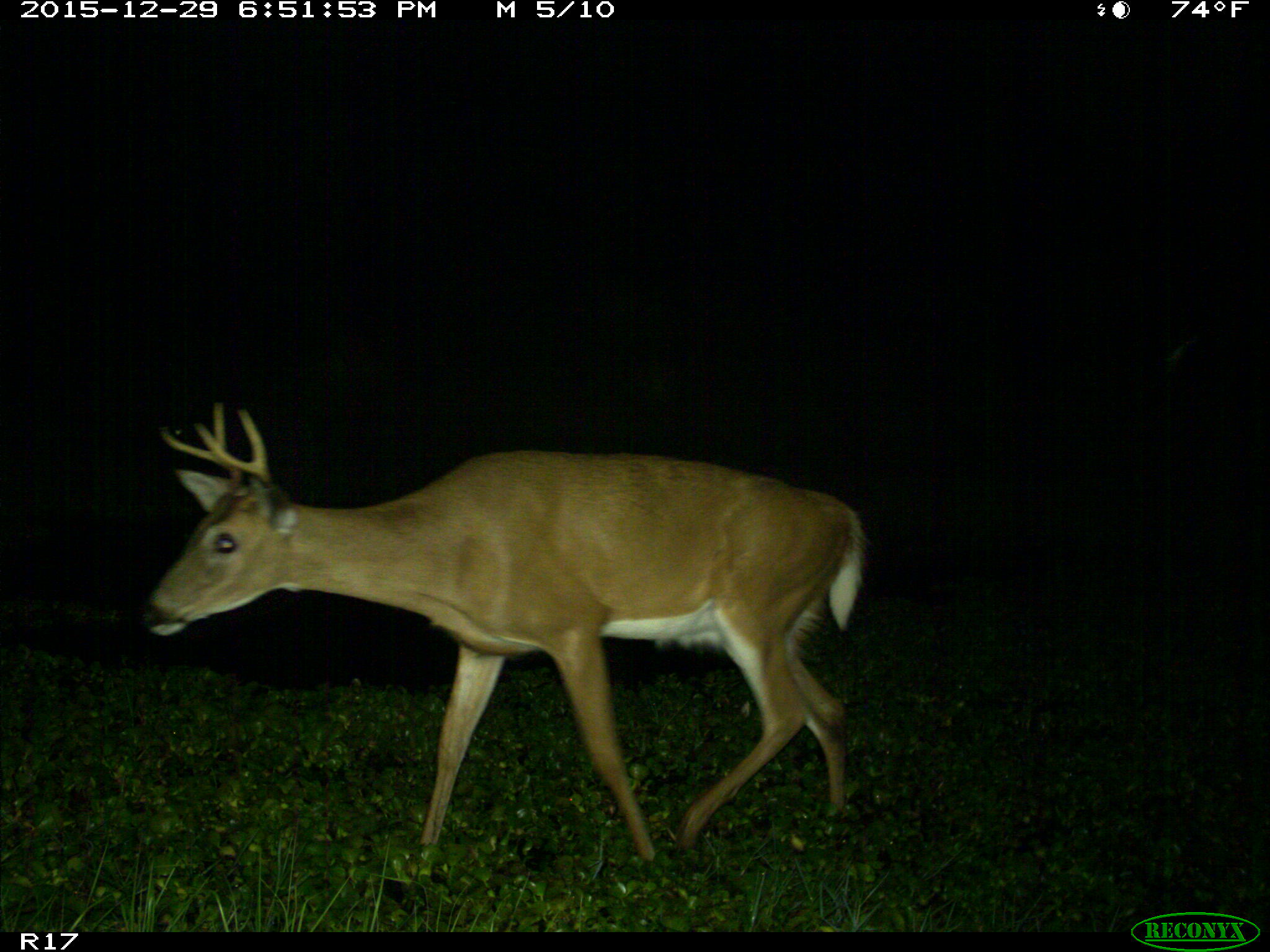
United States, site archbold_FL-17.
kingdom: Animalia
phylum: Chordata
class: Mammalia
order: Artiodactyla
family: Cervidae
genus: Odocoileus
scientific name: Odocoileus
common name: deer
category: unidentified deer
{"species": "unidentified deer (deer) (Odocoileus)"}